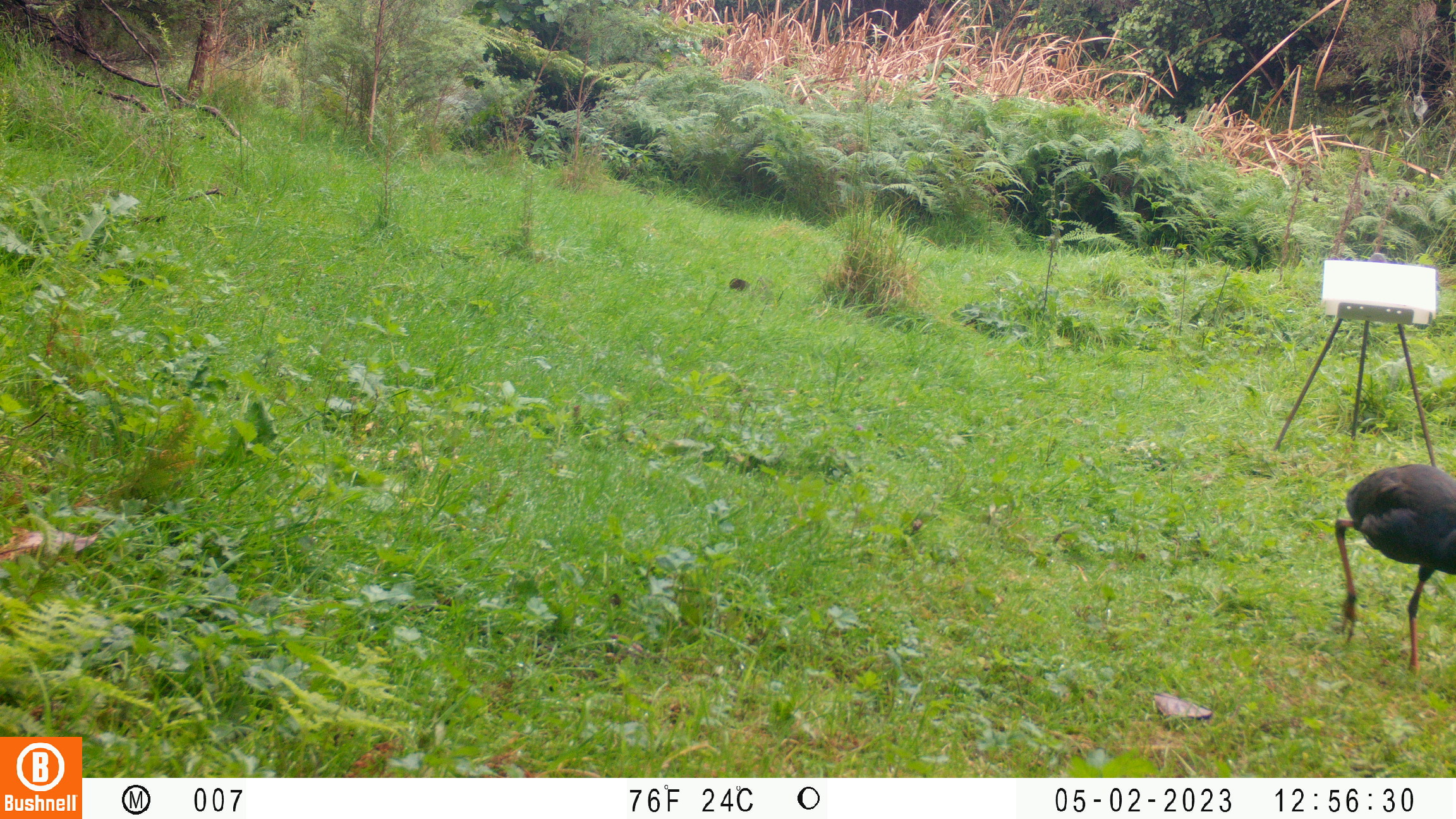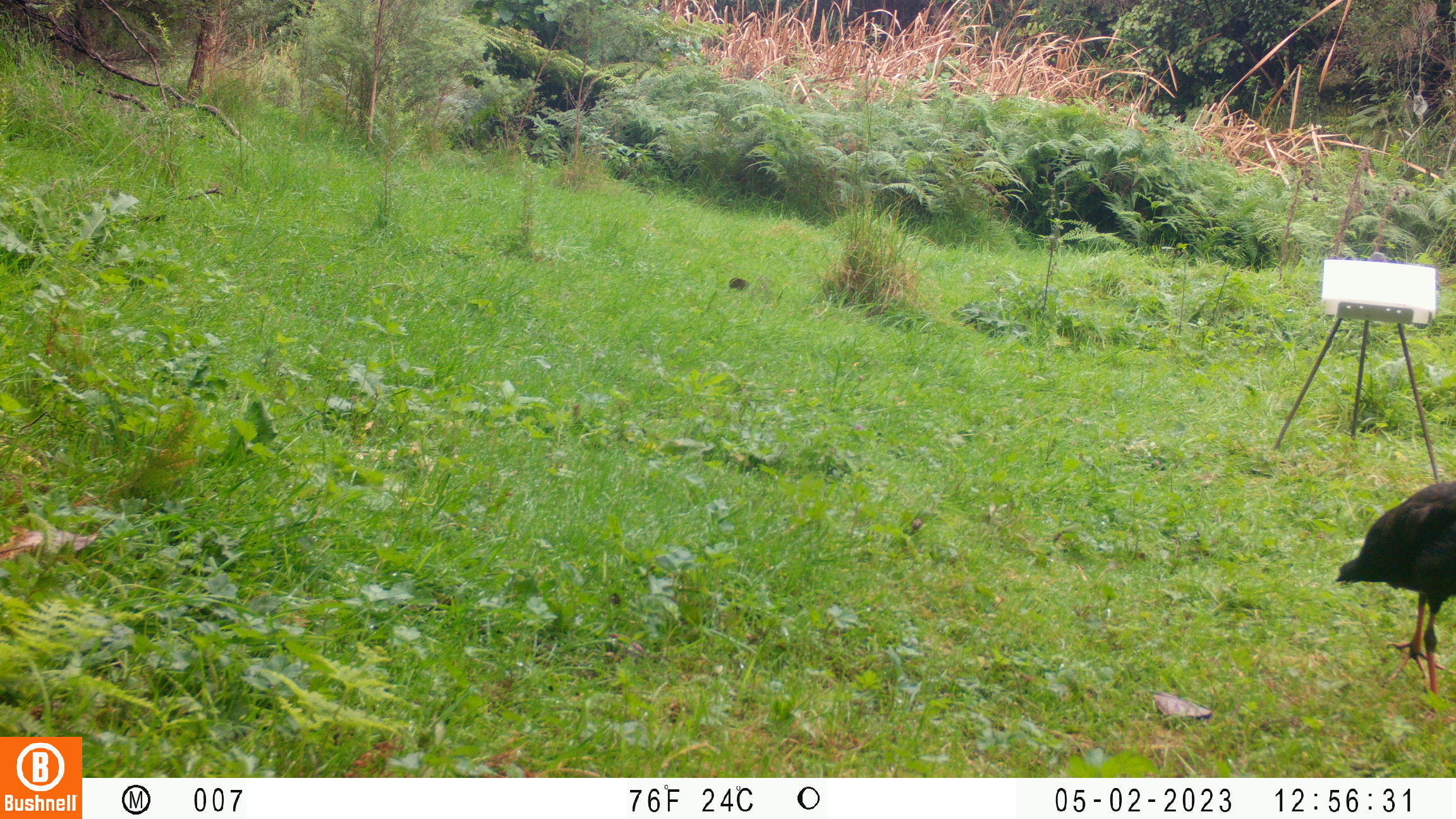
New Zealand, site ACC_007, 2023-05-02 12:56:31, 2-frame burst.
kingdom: Animalia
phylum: Chordata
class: Aves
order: Gruiformes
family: Rallidae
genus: Porphyrio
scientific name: Porphyrio melanotus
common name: australasian swamphen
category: pukeko